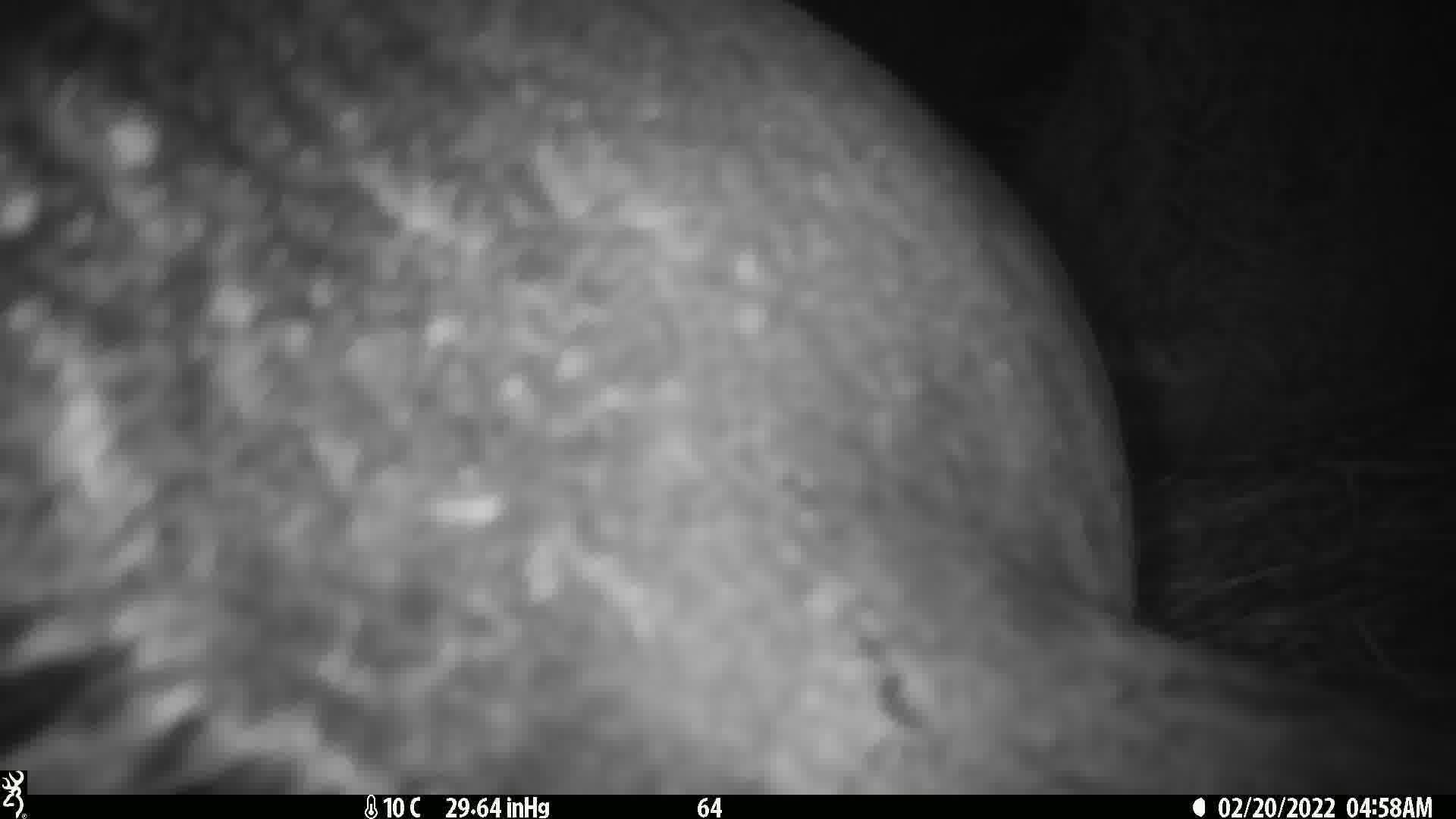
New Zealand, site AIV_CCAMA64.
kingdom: Animalia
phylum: Chordata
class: Mammalia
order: Carnivora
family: Otariidae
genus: Phocarctos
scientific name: Phocarctos hookeri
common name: new zealand sea lion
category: sealion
Sealion (new zealand sea lion) (Phocarctos hookeri).